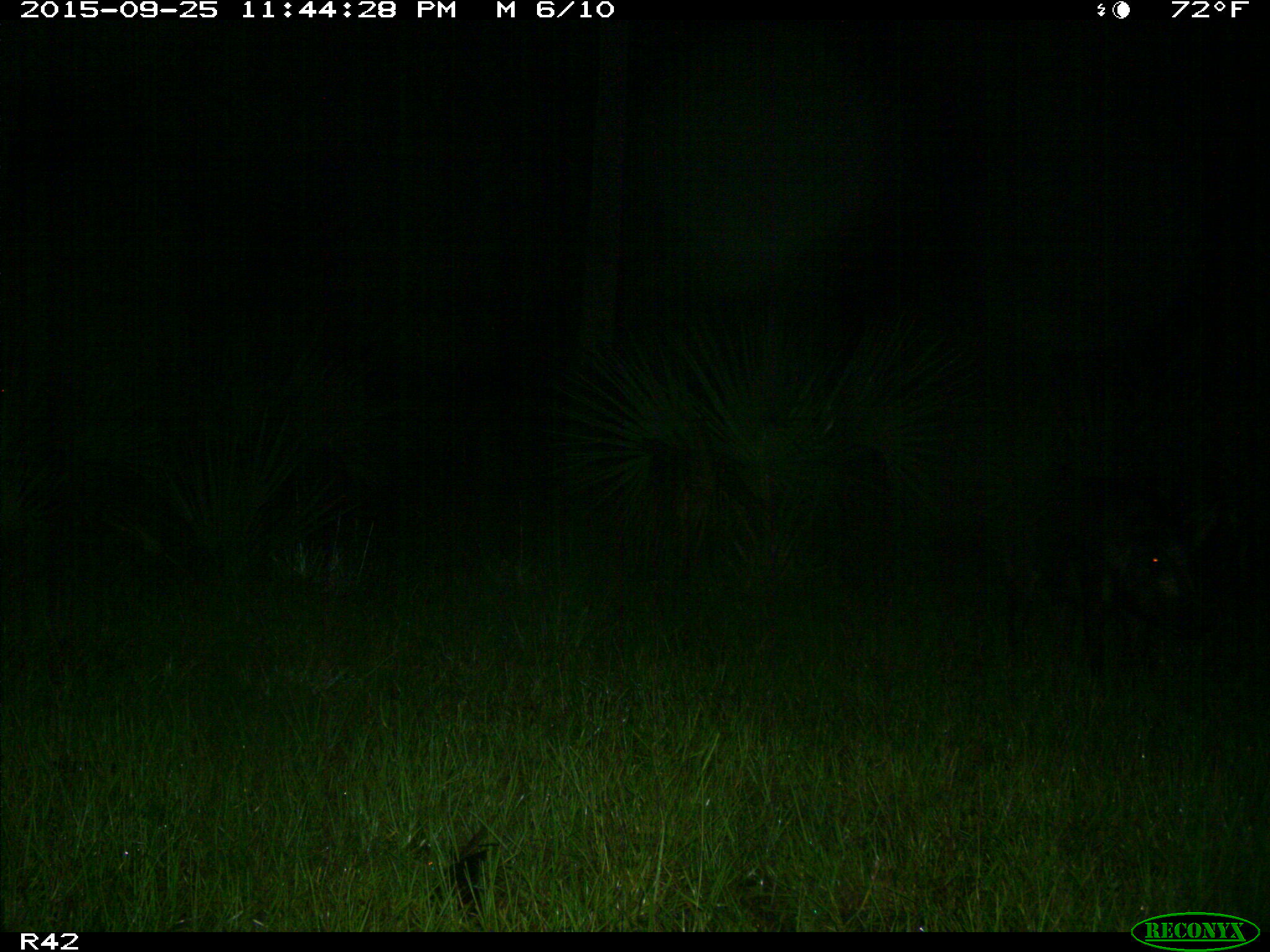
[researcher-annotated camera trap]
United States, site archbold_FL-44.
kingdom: Animalia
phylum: Chordata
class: Mammalia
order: Artiodactyla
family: Suidae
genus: Sus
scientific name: Sus scrofa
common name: wild boar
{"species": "Sus scrofa (wild boar)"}